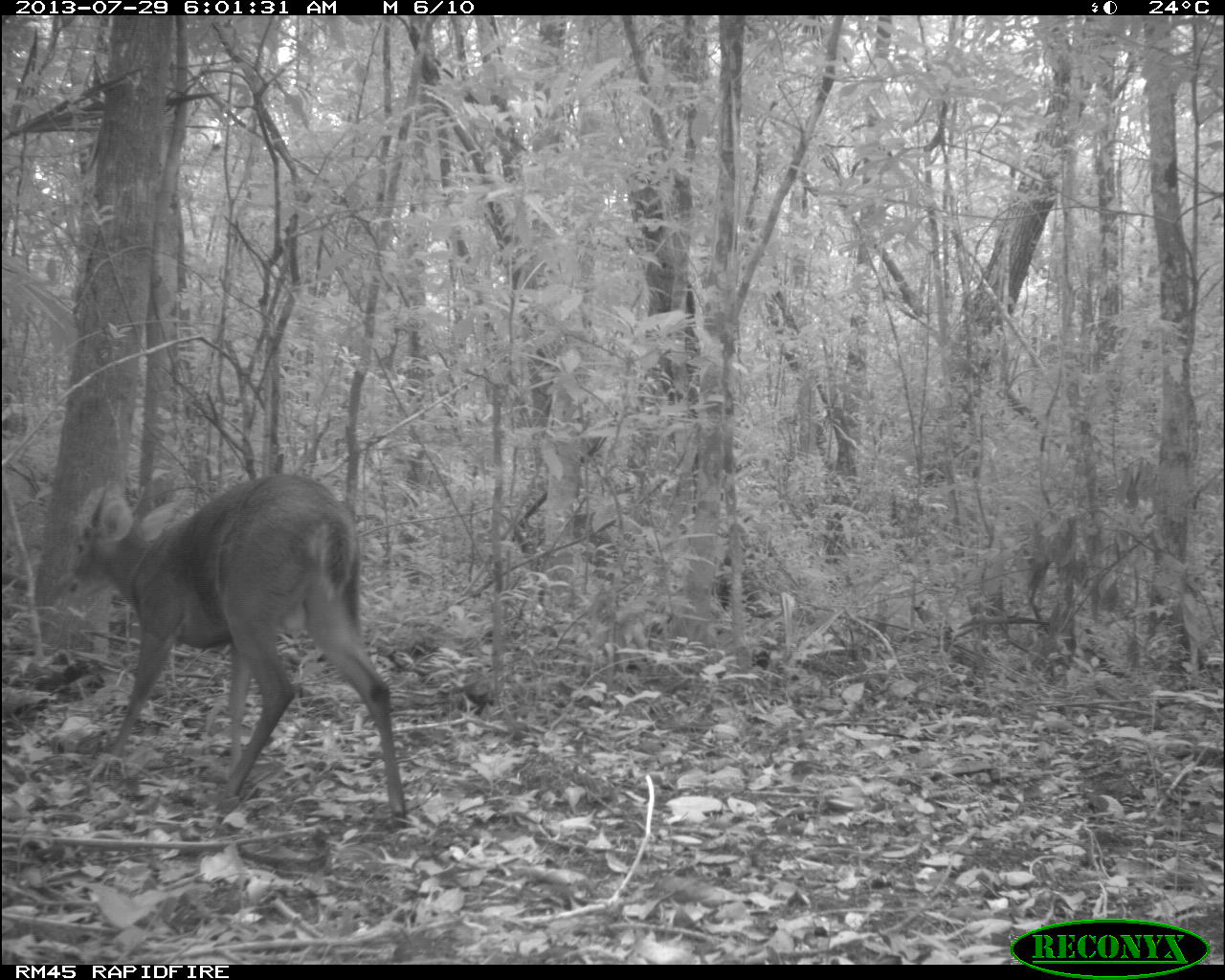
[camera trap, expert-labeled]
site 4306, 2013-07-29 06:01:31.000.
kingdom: Animalia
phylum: Chordata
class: Mammalia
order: Artiodactyla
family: Cervidae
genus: Mazama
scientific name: Mazama temama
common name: central american red brocket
Mazama temama (central american red brocket), count 1, sex male.